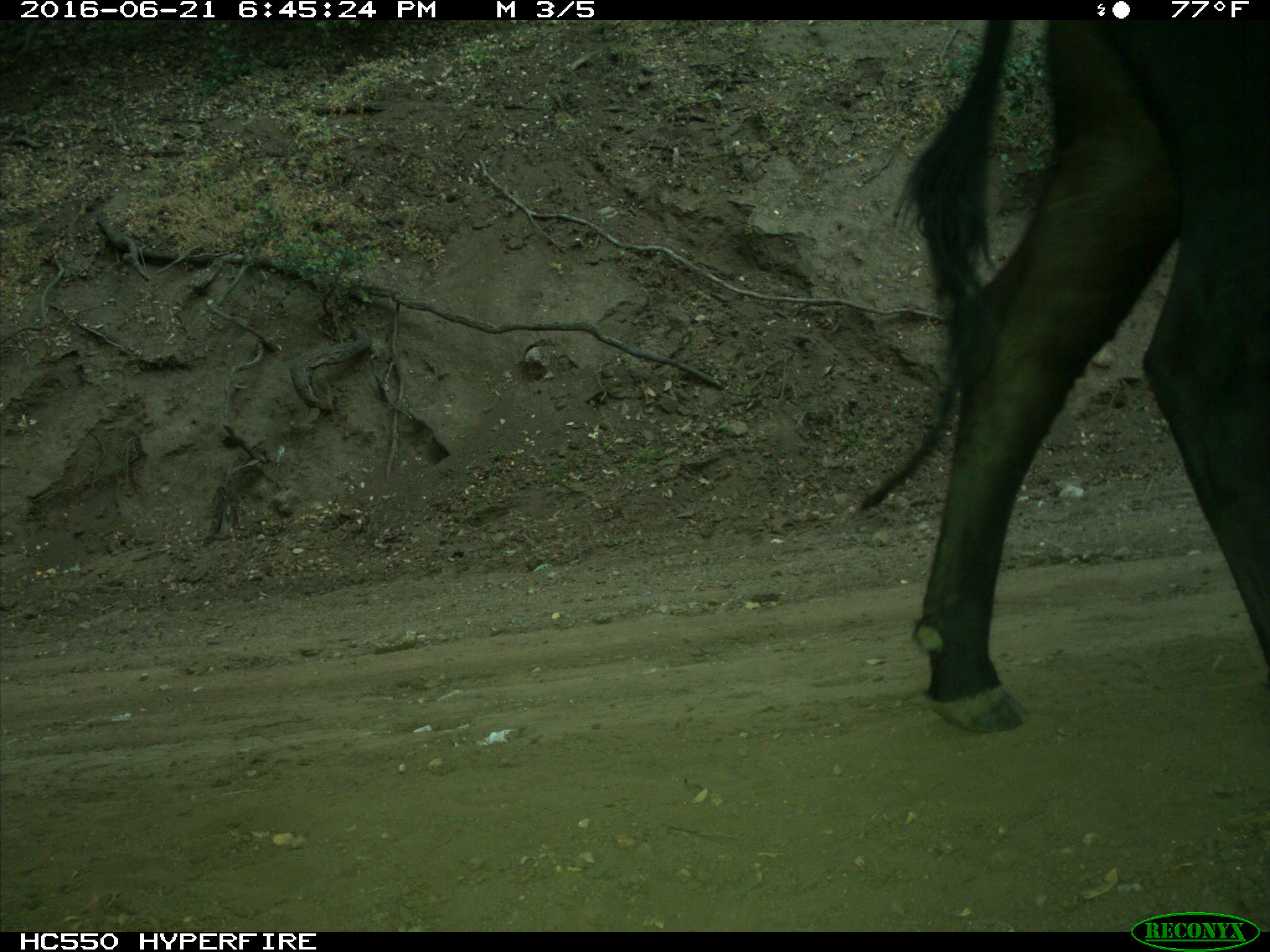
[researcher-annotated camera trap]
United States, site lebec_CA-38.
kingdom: Animalia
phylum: Chordata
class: Mammalia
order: Artiodactyla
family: Bovidae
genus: Bos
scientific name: Bos taurus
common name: domestic cow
Bos taurus (domestic cow).